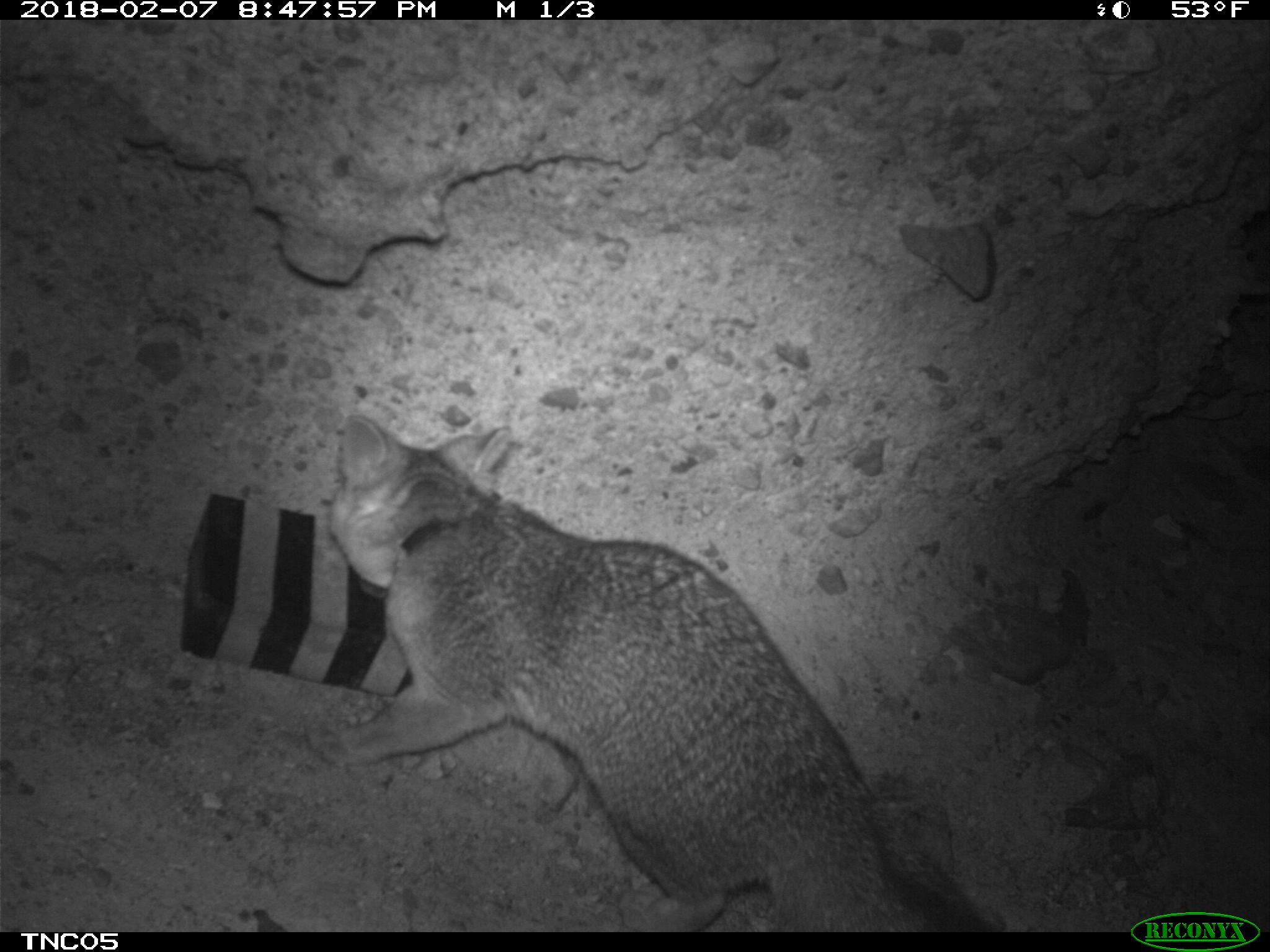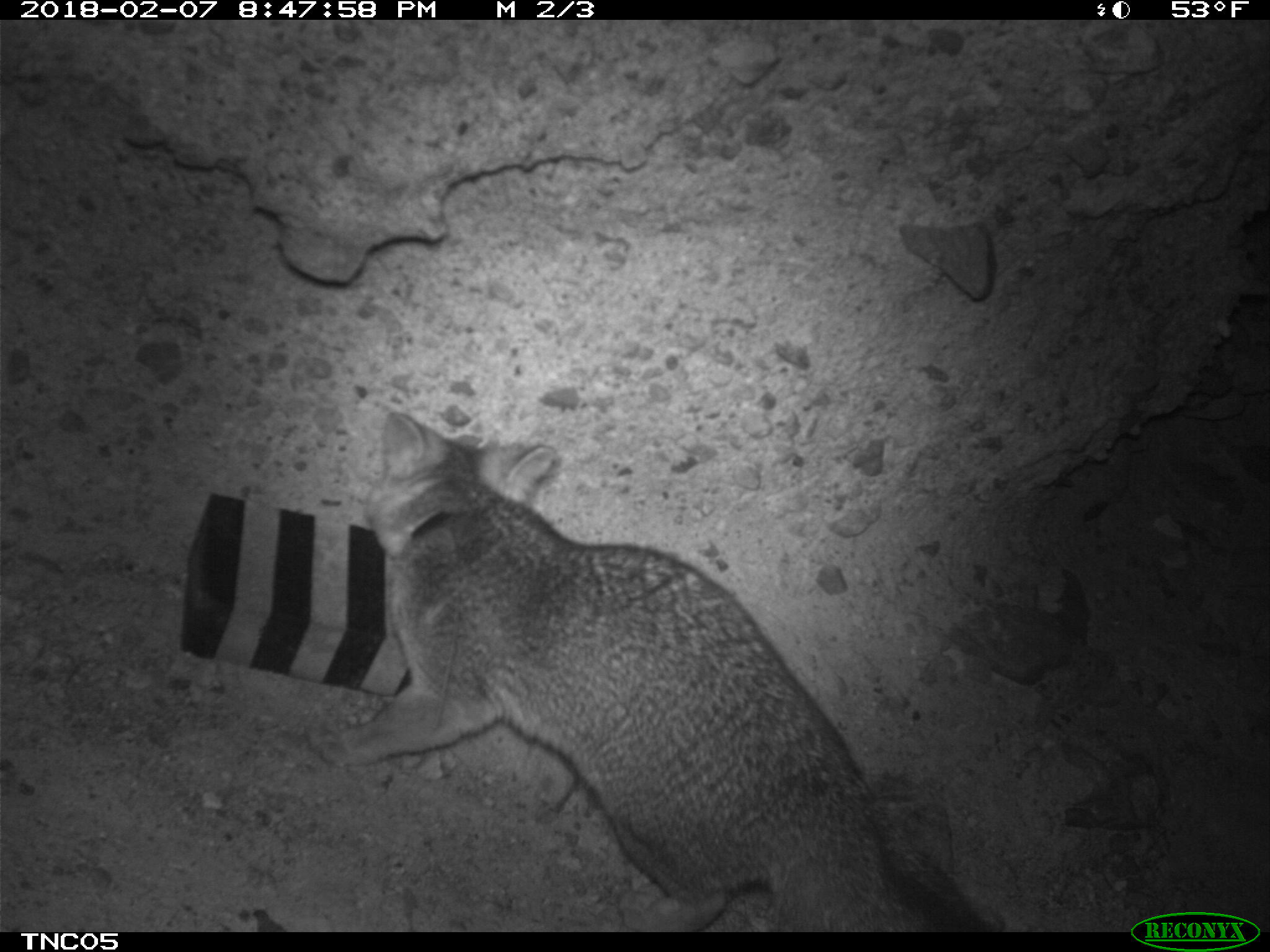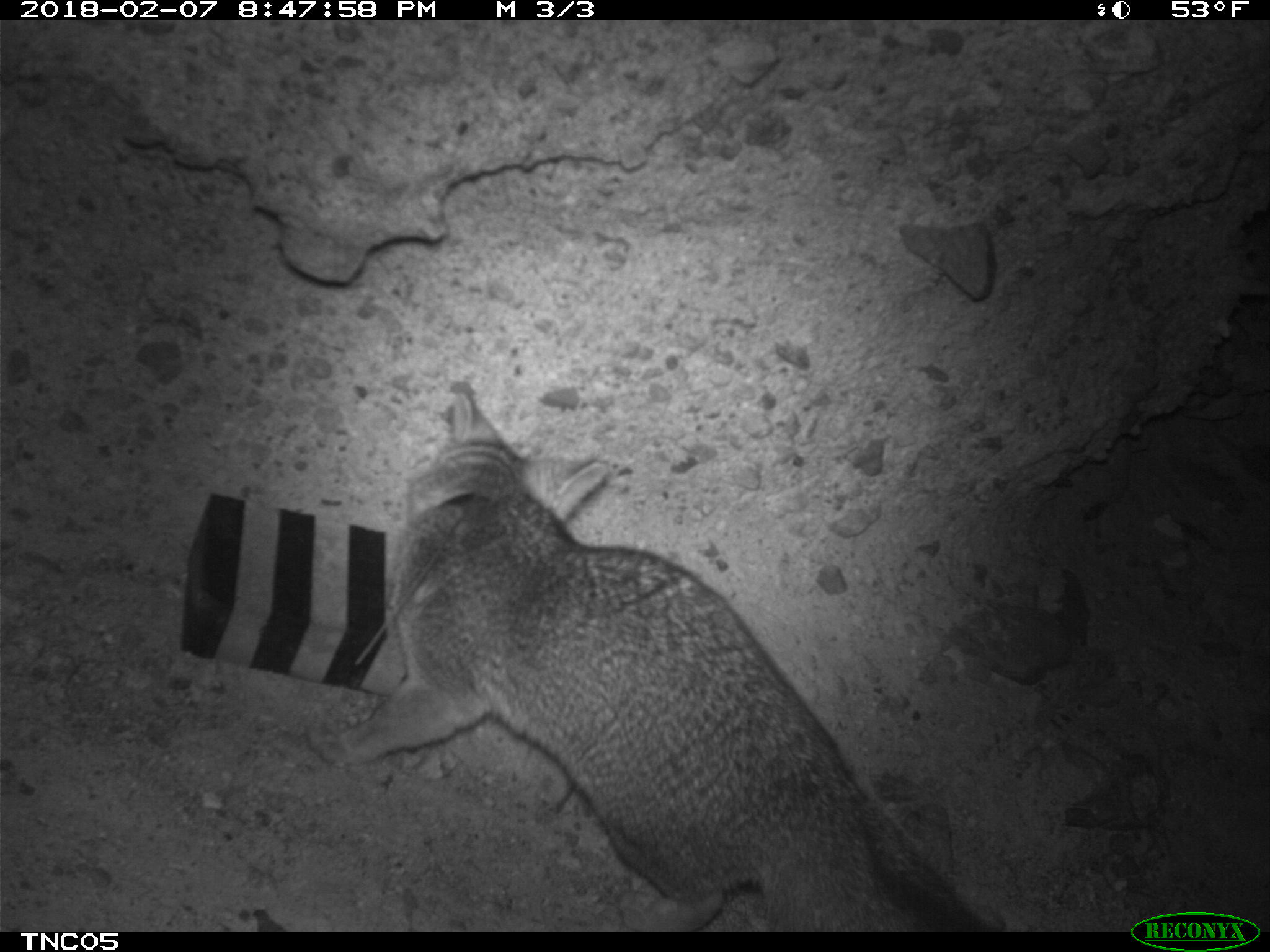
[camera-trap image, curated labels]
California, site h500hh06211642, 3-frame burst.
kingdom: Animalia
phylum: Chordata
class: Mammalia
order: Carnivora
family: Canidae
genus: Urocyon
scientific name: Urocyon littoralis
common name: island fox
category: fox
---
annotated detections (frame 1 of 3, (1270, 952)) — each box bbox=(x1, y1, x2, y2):
fox: bbox=(304, 414, 996, 934)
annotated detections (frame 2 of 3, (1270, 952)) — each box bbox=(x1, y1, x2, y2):
fox: bbox=(308, 410, 990, 932)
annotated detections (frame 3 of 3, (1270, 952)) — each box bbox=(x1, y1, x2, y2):
fox: bbox=(308, 390, 995, 932)